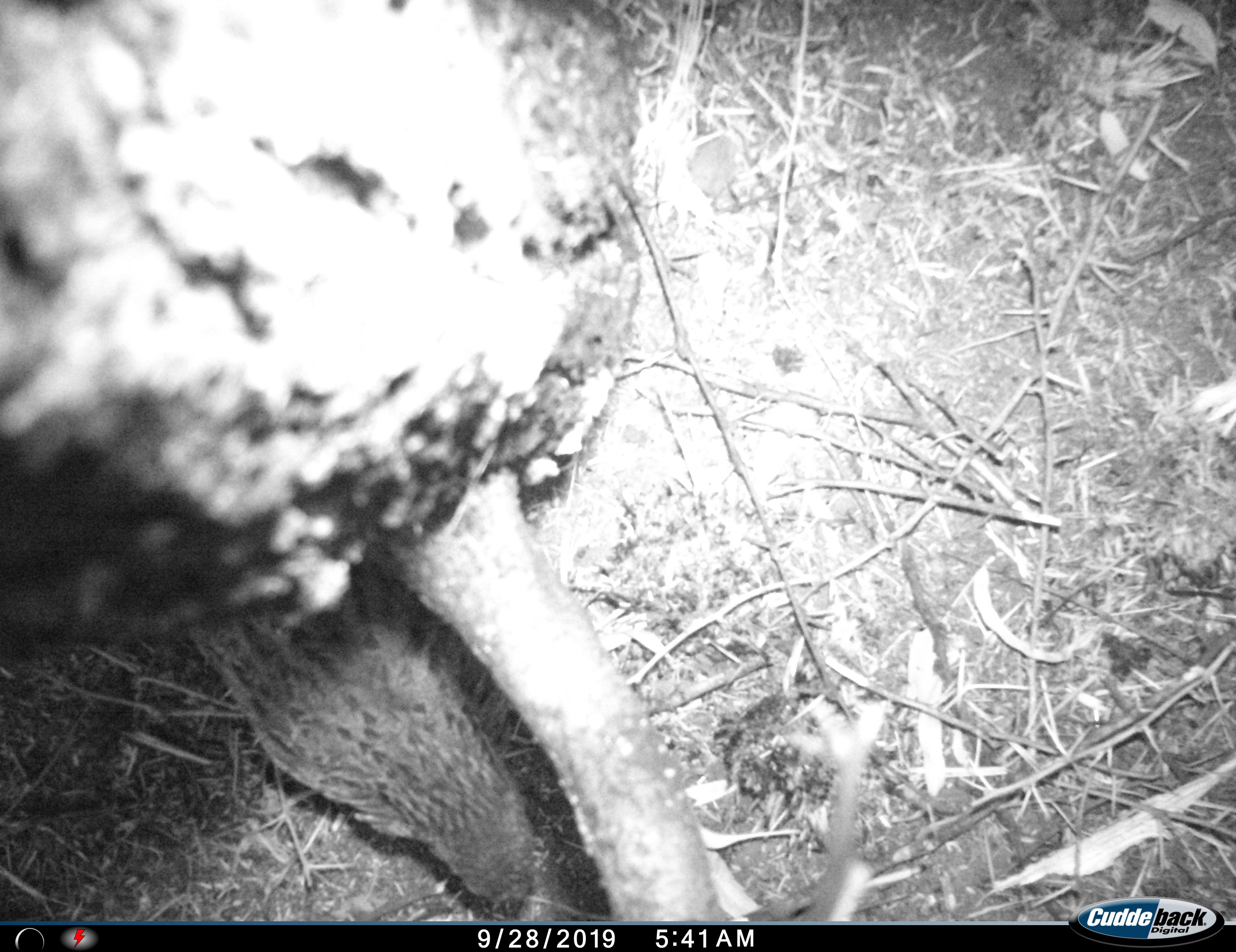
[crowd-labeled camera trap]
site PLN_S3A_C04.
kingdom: Animalia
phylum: Chordata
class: Aves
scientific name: Aves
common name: bird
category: birdother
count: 1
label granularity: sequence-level